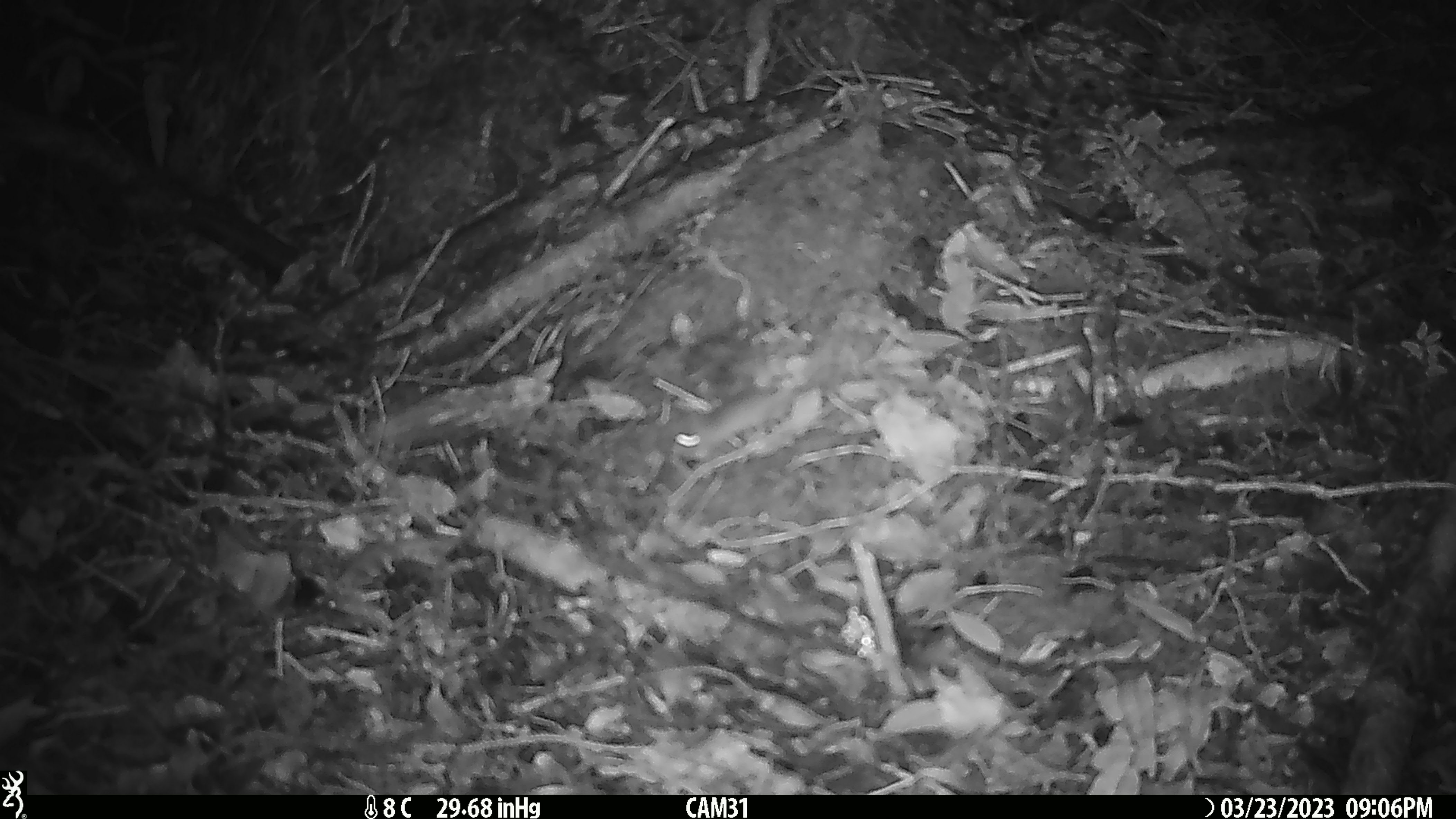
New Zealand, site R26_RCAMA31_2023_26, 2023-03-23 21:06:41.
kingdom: Animalia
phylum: Chordata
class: Mammalia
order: Rodentia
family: Muridae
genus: Mus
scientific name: Mus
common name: mouse